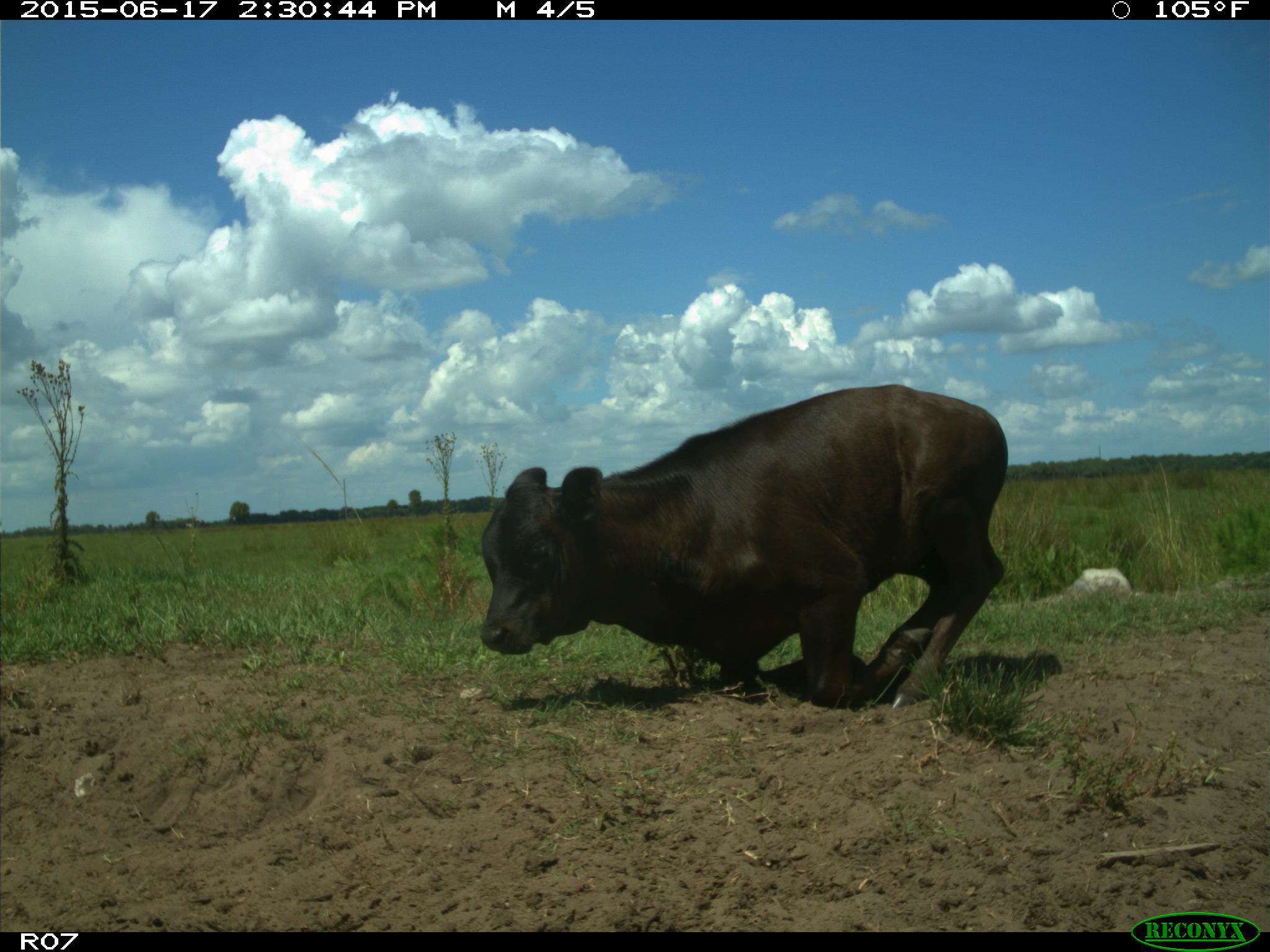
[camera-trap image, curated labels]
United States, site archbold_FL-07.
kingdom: Animalia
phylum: Chordata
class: Mammalia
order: Artiodactyla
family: Bovidae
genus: Bos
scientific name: Bos taurus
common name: domestic cow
Bos taurus (domestic cow).